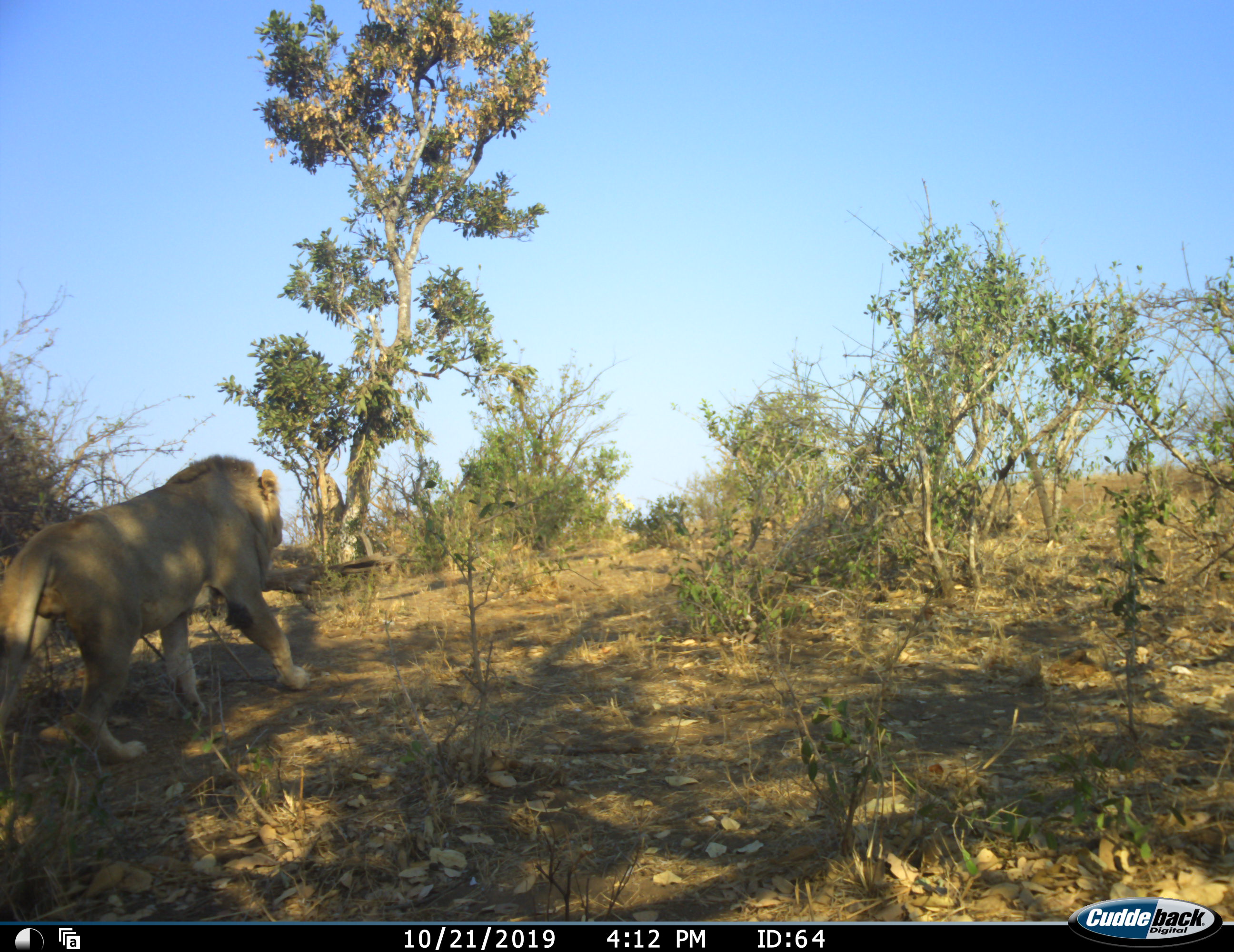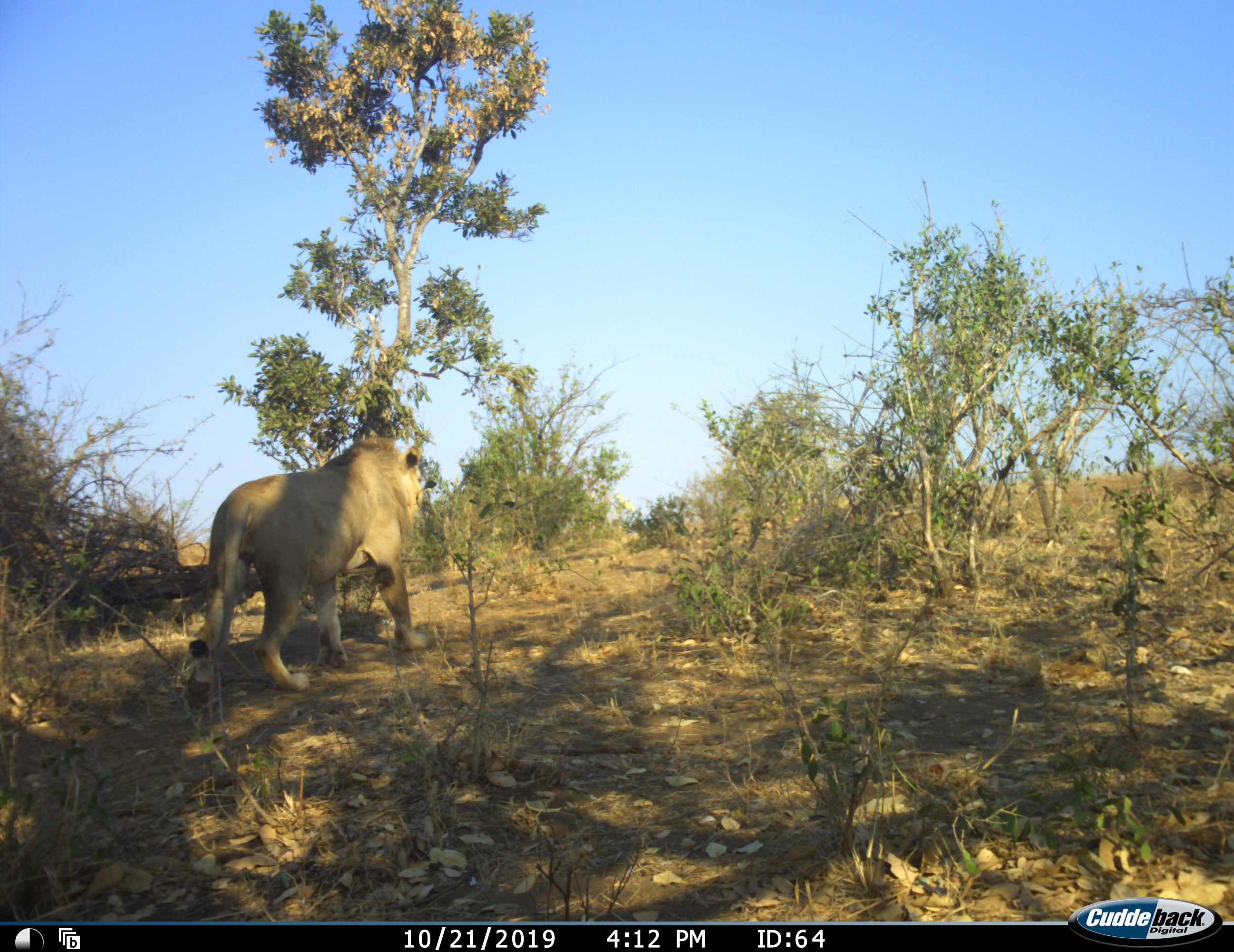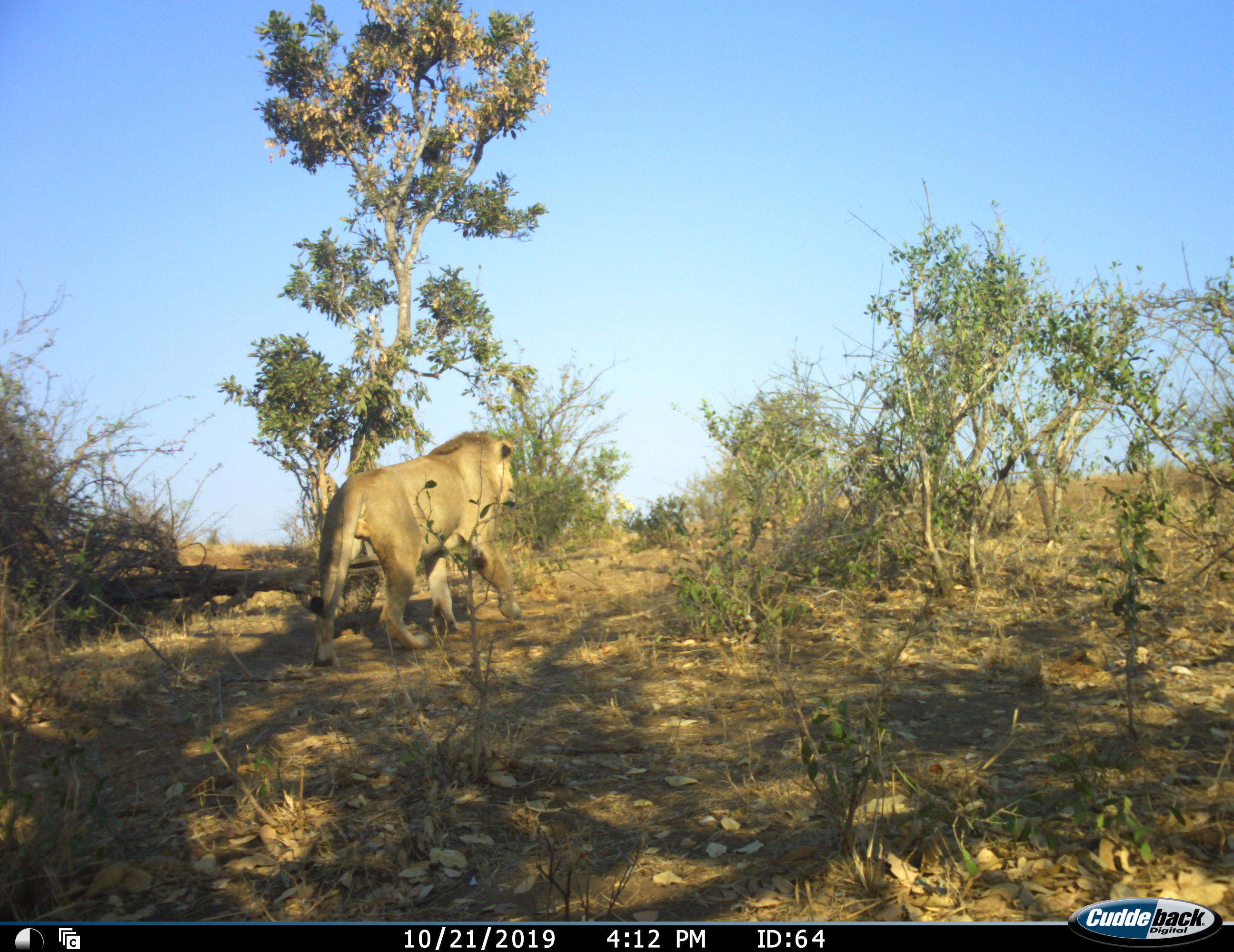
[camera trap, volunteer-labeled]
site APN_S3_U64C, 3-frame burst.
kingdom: Animalia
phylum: Chordata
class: Mammalia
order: Carnivora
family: Felidae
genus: Panthera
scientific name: Panthera leo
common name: lion male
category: lionmale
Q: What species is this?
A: Lionmale (lion male) (Panthera leo).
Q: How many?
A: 1.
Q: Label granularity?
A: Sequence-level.